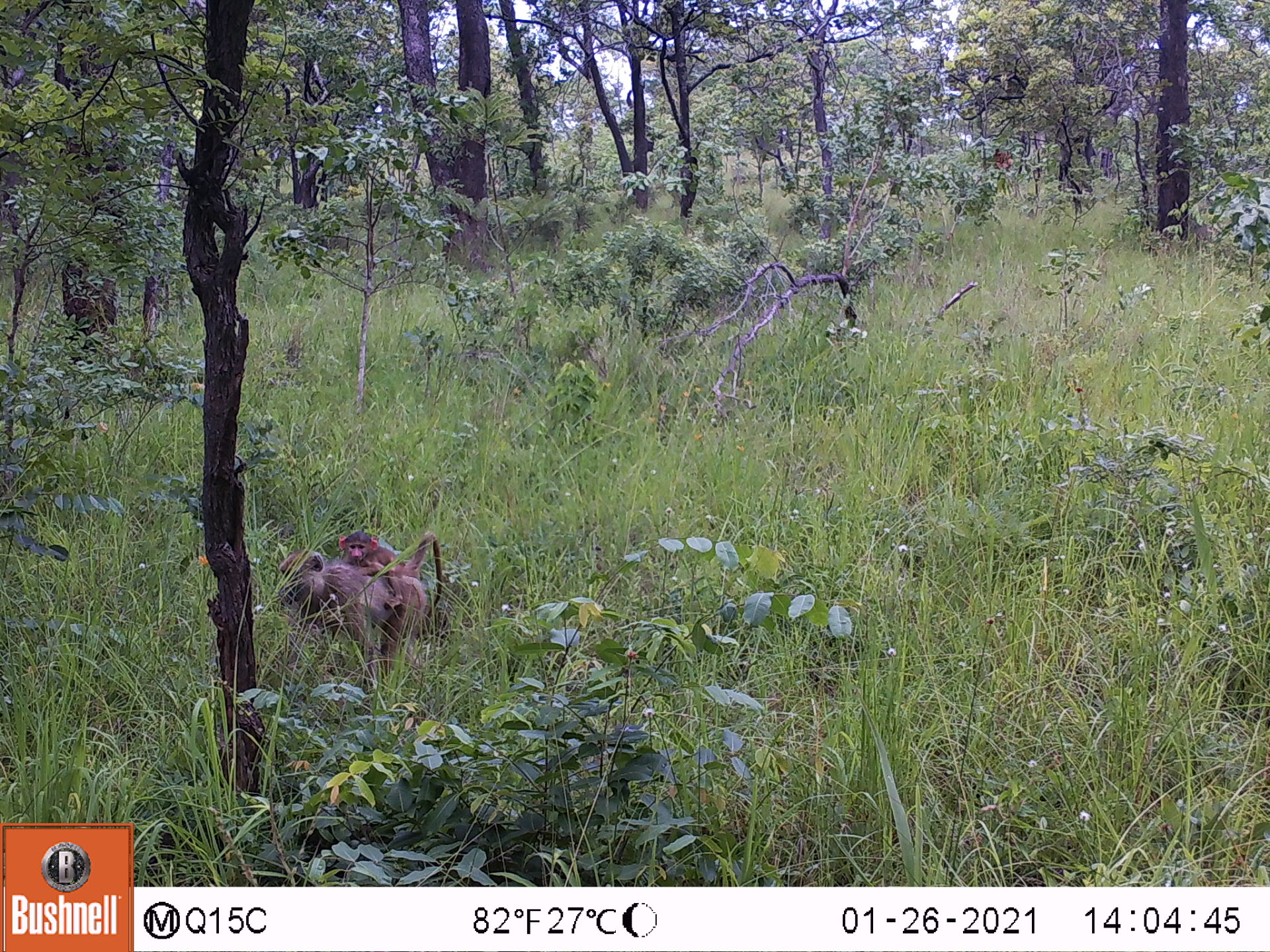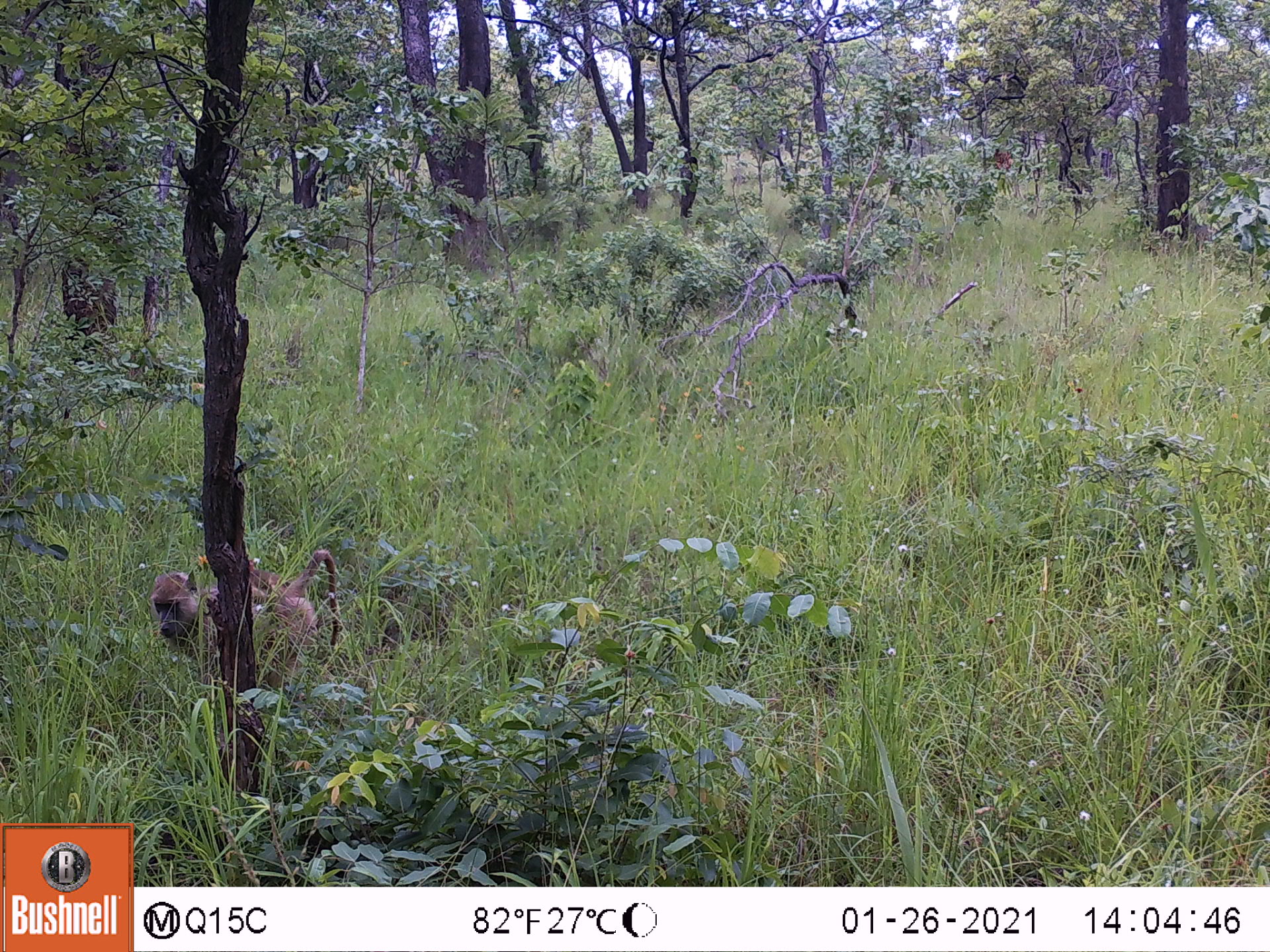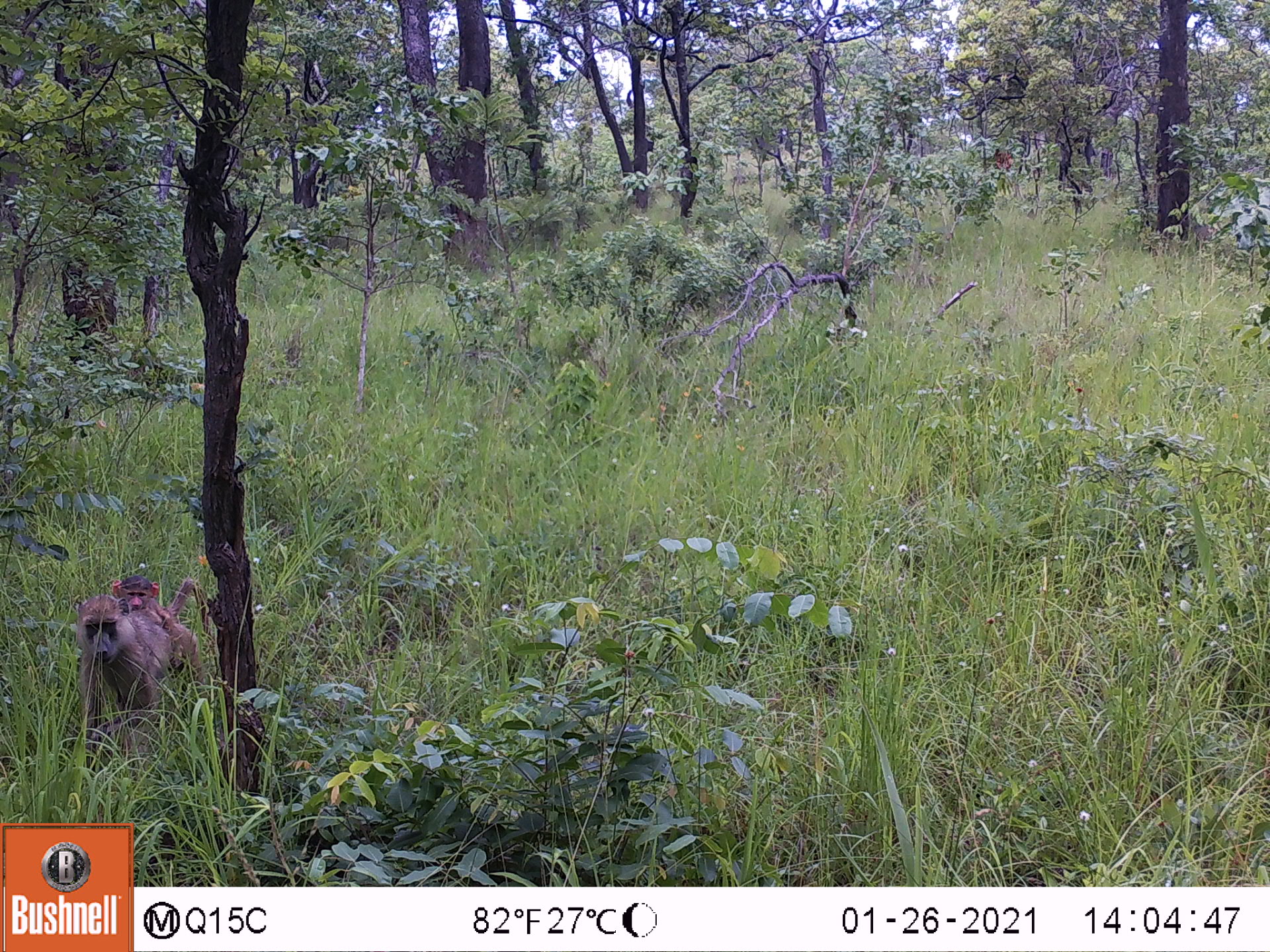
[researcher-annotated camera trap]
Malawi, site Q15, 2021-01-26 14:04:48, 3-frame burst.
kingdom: Animalia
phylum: Chordata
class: Mammalia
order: Primates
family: Cercopithecidae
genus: Papio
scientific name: Papio cynocephalus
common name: yellow baboon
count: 2